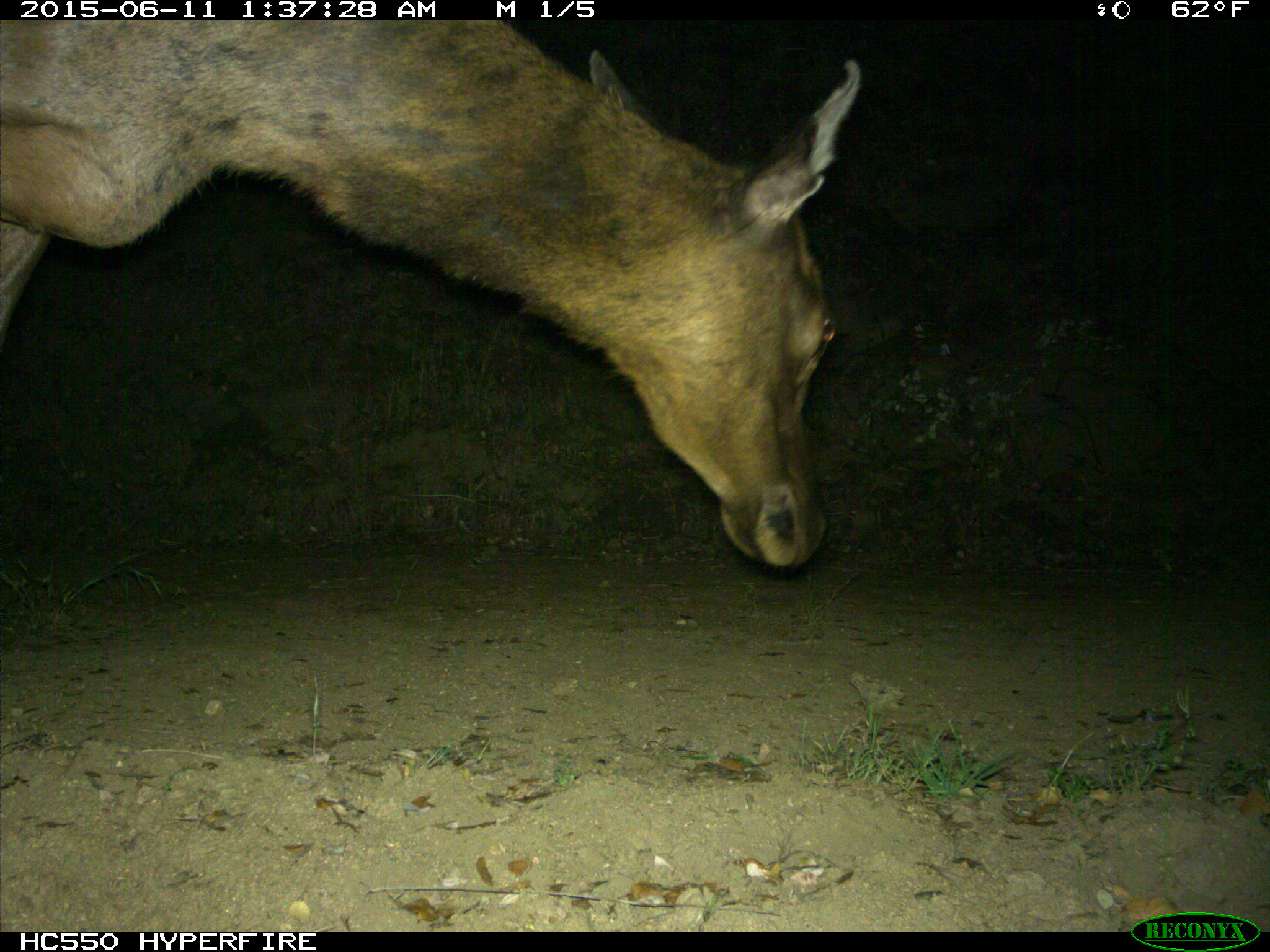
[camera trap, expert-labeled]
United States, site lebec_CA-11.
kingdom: Animalia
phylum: Chordata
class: Mammalia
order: Artiodactyla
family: Cervidae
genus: Cervus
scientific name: Cervus canadensis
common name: elk